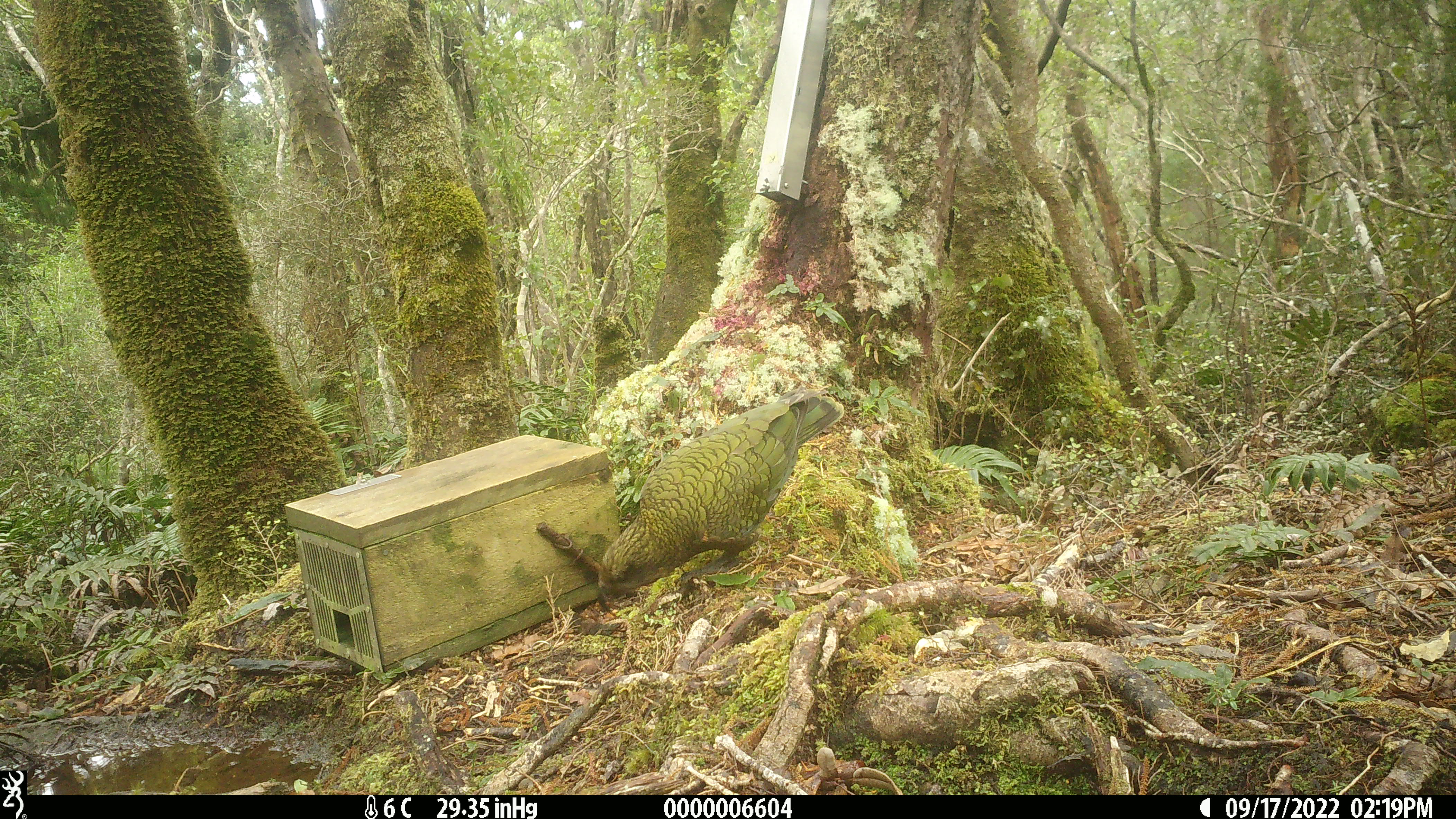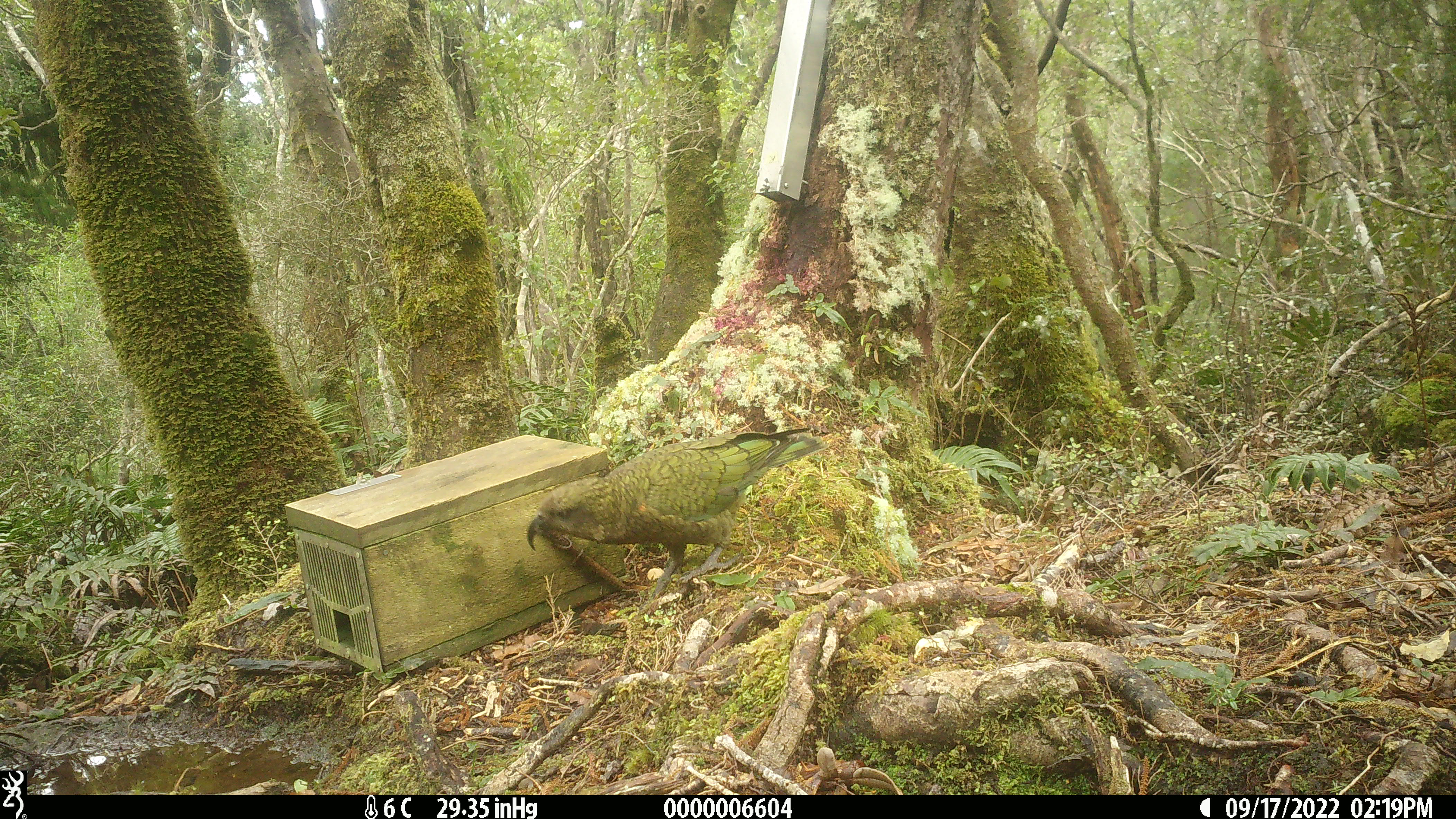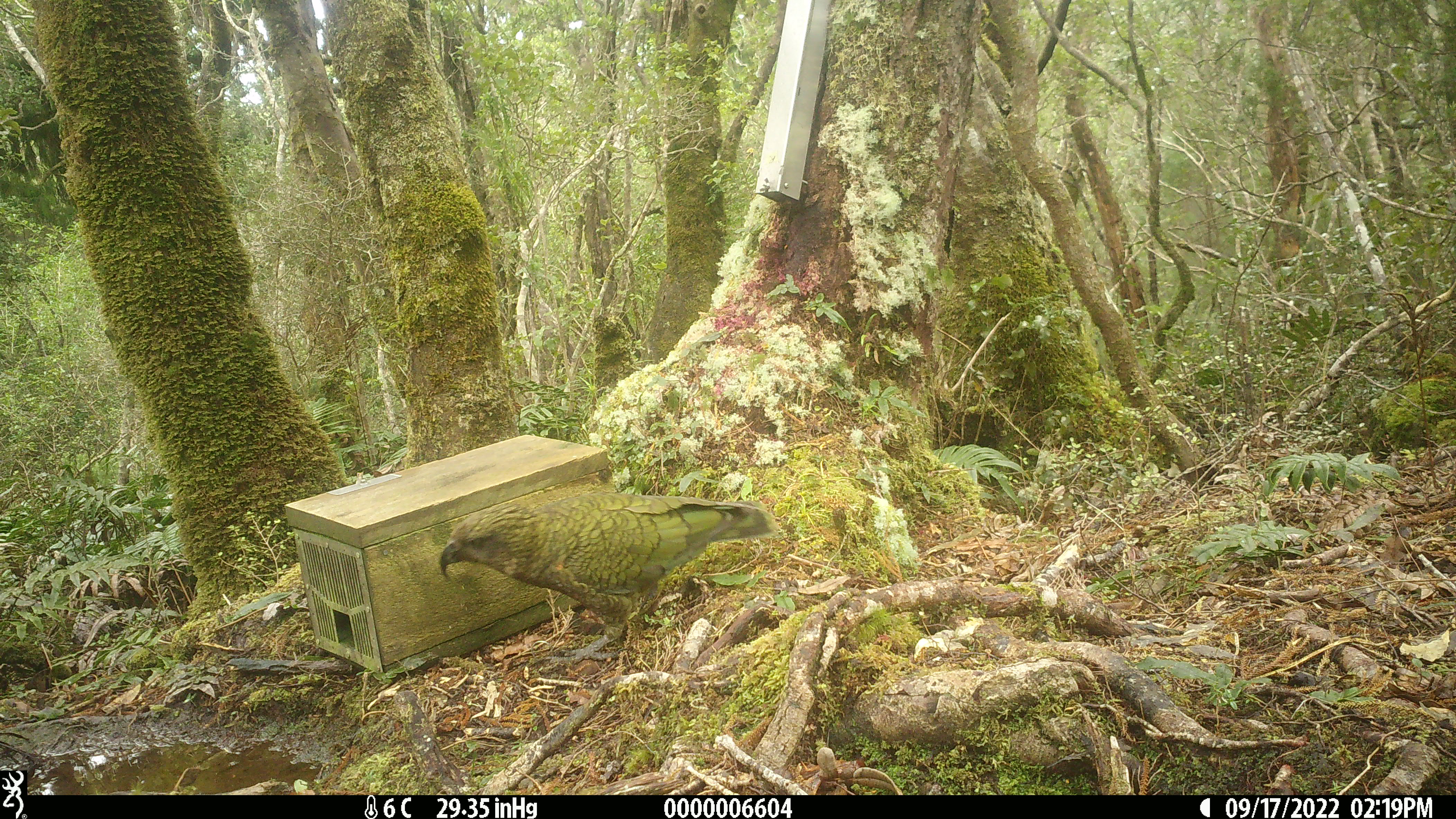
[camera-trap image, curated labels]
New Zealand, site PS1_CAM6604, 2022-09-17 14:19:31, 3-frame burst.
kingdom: Animalia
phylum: Chordata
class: Aves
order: Psittaciformes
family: Strigopidae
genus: Nestor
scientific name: Nestor notabilis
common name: kea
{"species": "kea (Nestor notabilis)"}